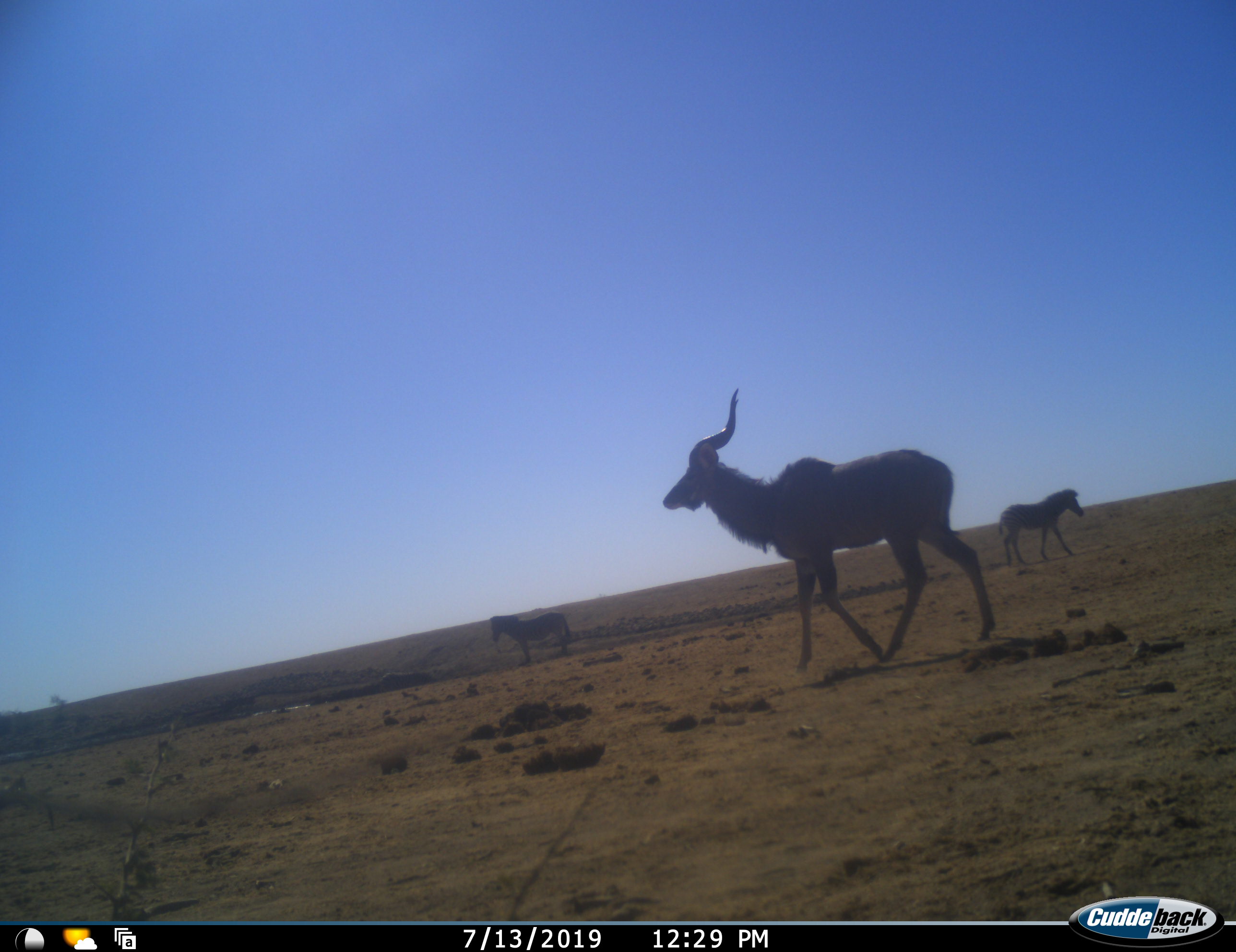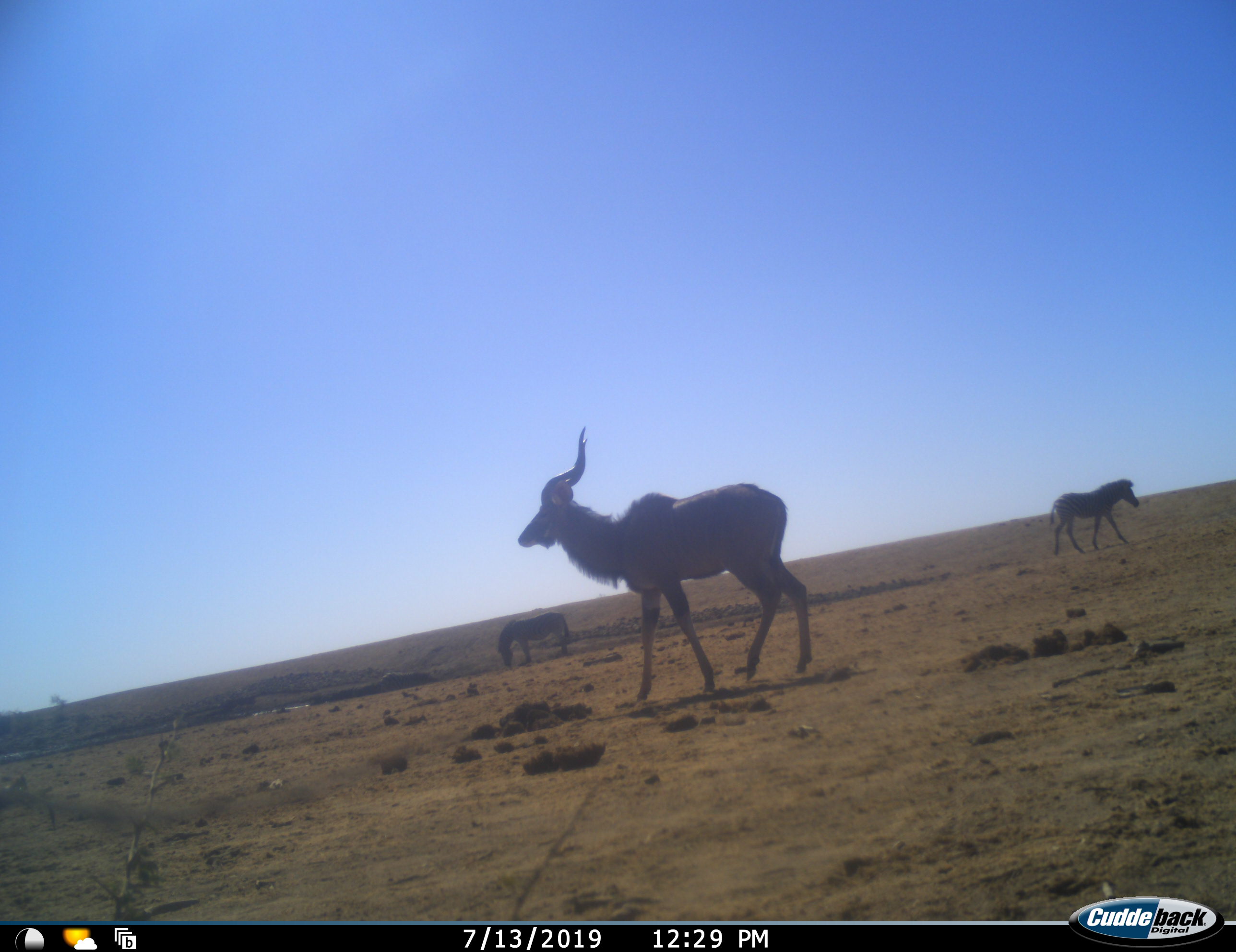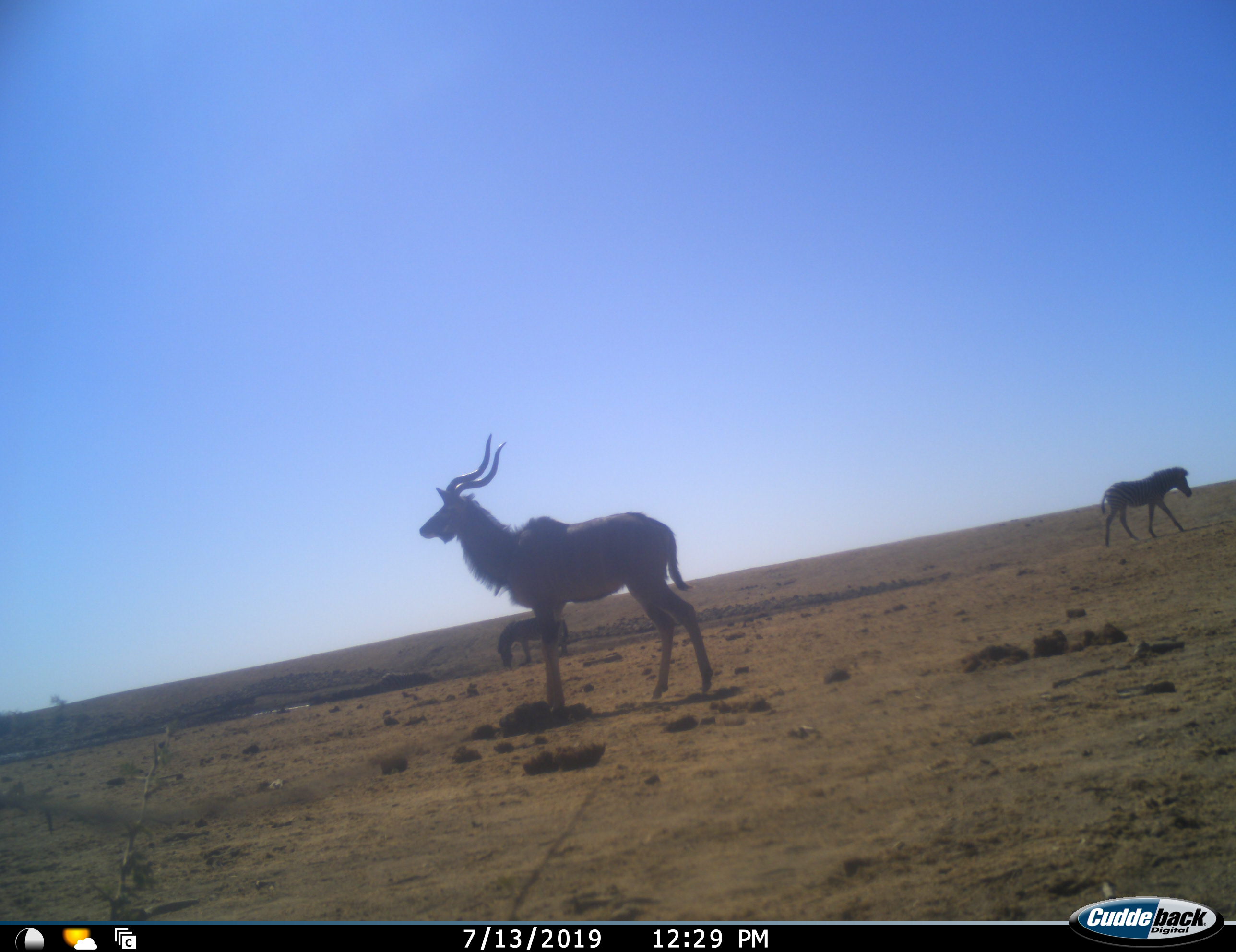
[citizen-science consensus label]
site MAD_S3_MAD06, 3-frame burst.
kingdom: Animalia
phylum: Chordata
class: Mammalia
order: Artiodactyla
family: Bovidae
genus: Tragelaphus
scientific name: Tragelaphus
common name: kudu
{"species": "kudu (Tragelaphus)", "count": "1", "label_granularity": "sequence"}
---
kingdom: Animalia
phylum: Chordata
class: Mammalia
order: Perissodactyla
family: Equidae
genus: Equus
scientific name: Equus quagga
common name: plains zebra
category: zebraplains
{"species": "zebraplains (plains zebra) (Equus quagga)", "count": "2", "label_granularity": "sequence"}